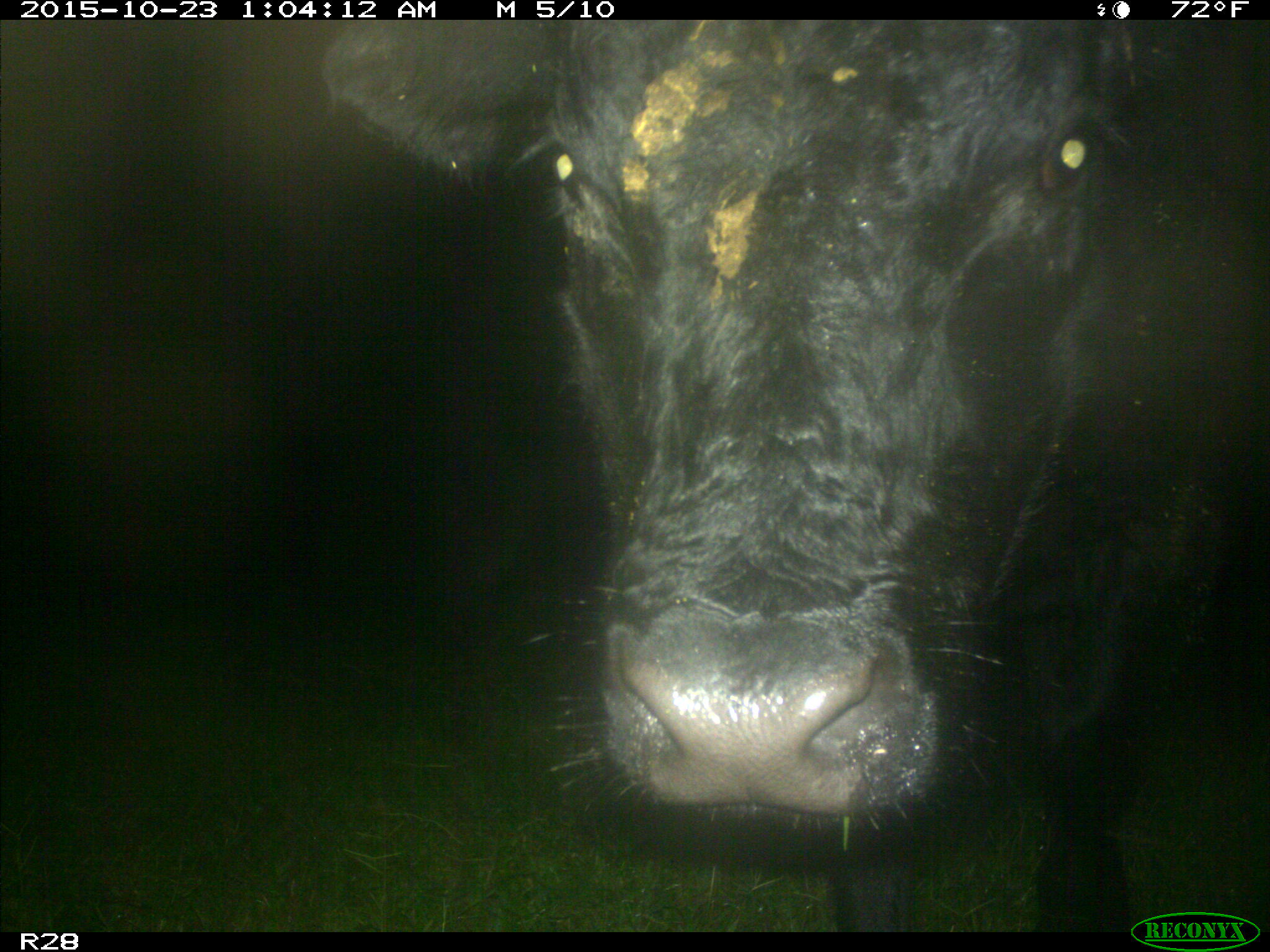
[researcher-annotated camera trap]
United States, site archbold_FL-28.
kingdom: Animalia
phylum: Chordata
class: Mammalia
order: Artiodactyla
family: Bovidae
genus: Bos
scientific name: Bos taurus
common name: domestic cow